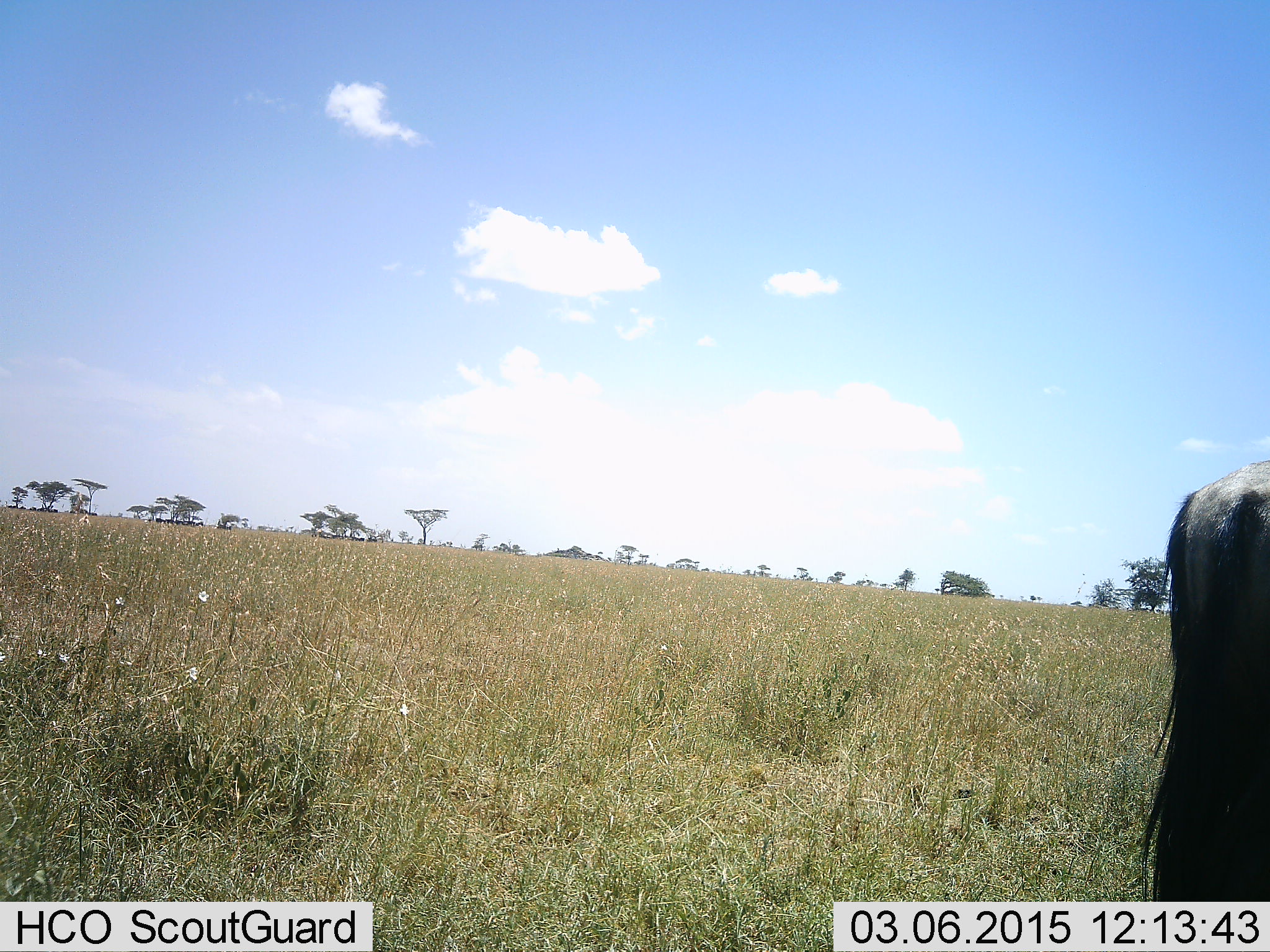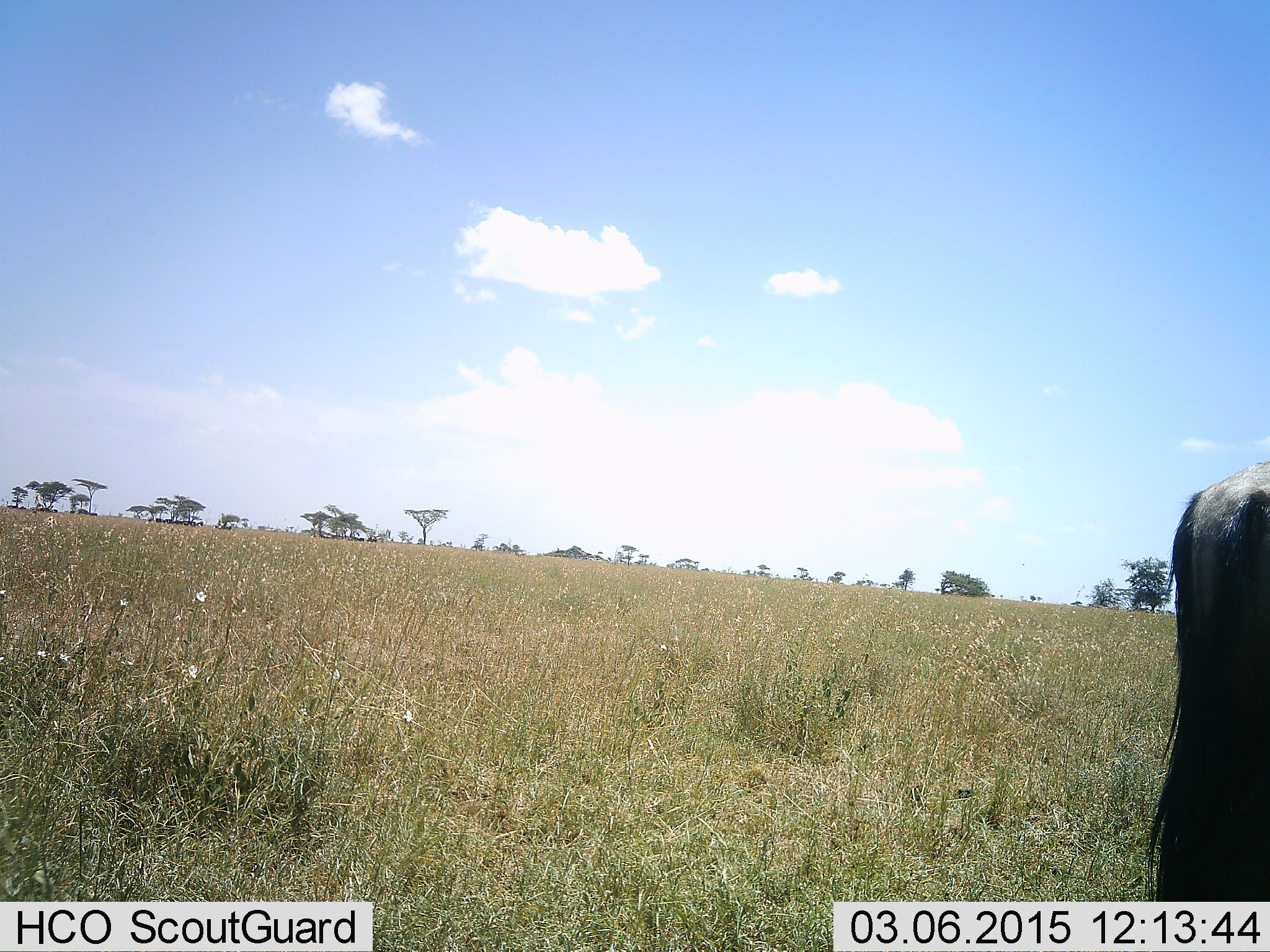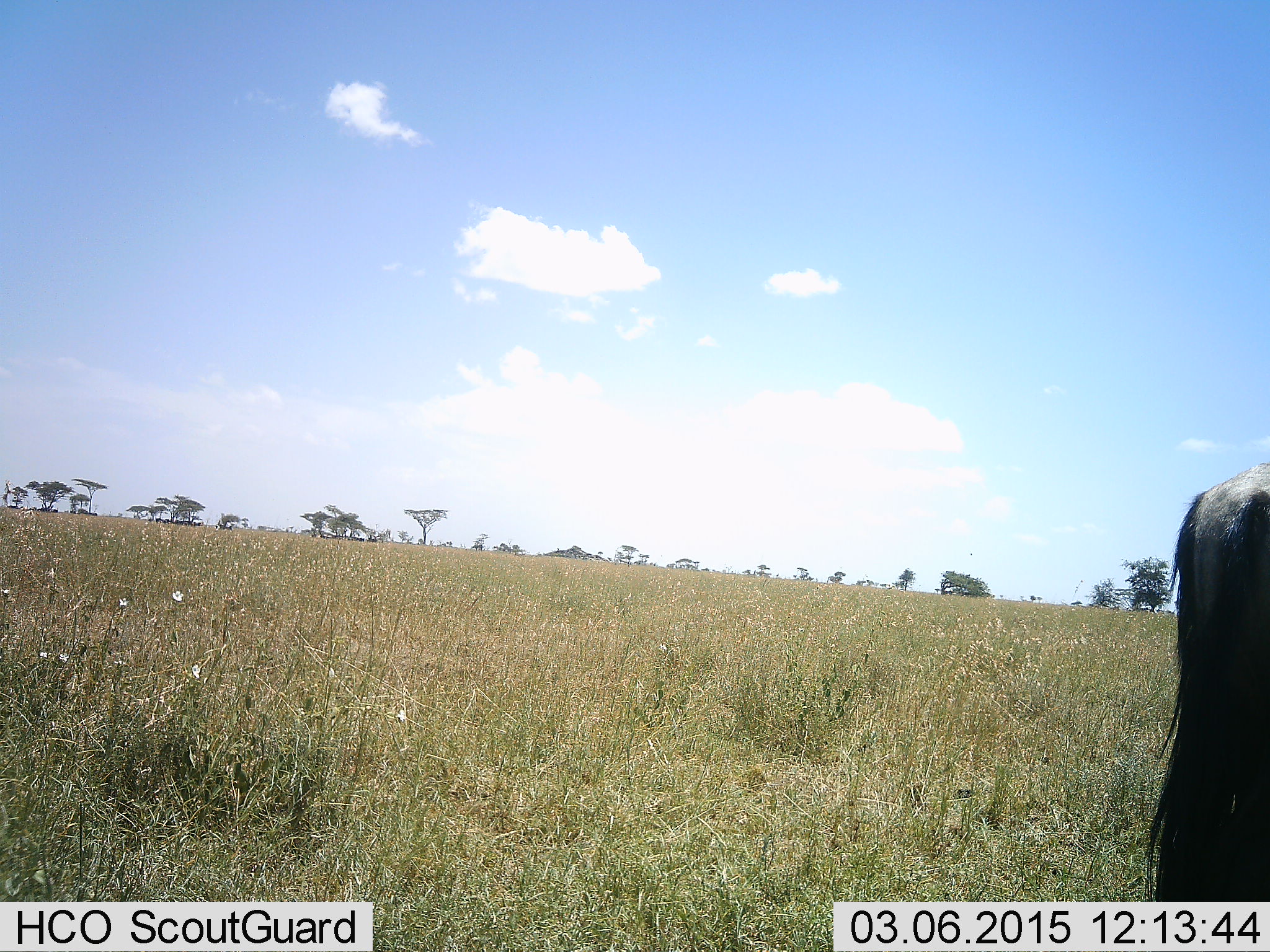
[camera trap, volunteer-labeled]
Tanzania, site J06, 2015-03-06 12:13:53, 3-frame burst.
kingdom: Animalia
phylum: Chordata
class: Mammalia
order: Artiodactyla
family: Bovidae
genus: Connochaetes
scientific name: Connochaetes taurinus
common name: blue wildebeest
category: wildebeest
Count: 1.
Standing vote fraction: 100%.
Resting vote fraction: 10%.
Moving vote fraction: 0%.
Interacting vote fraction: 0%.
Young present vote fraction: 0%.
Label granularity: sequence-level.